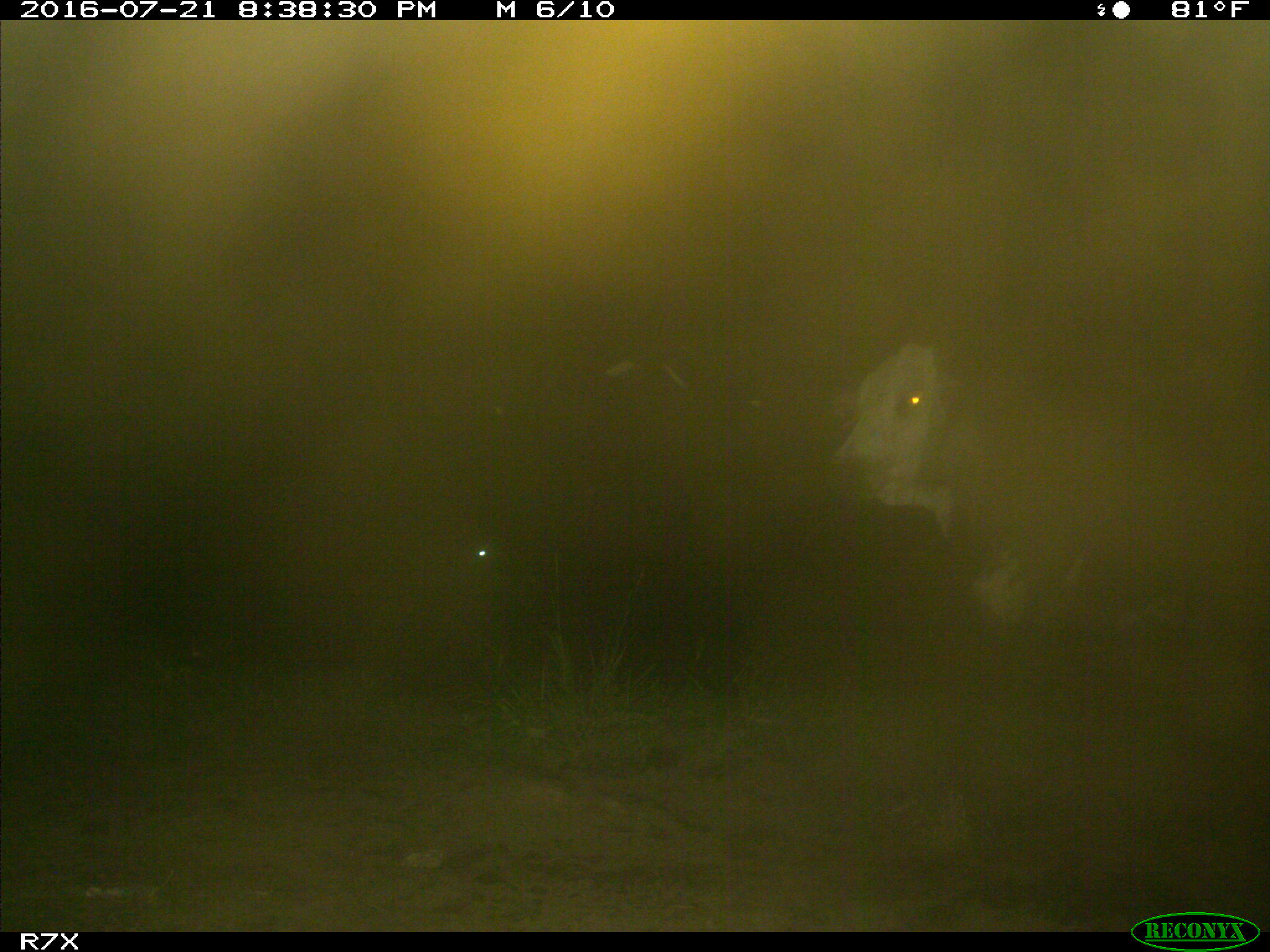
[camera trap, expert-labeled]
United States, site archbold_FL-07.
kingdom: Animalia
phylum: Chordata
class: Mammalia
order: Artiodactyla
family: Bovidae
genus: Bos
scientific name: Bos taurus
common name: domestic cow